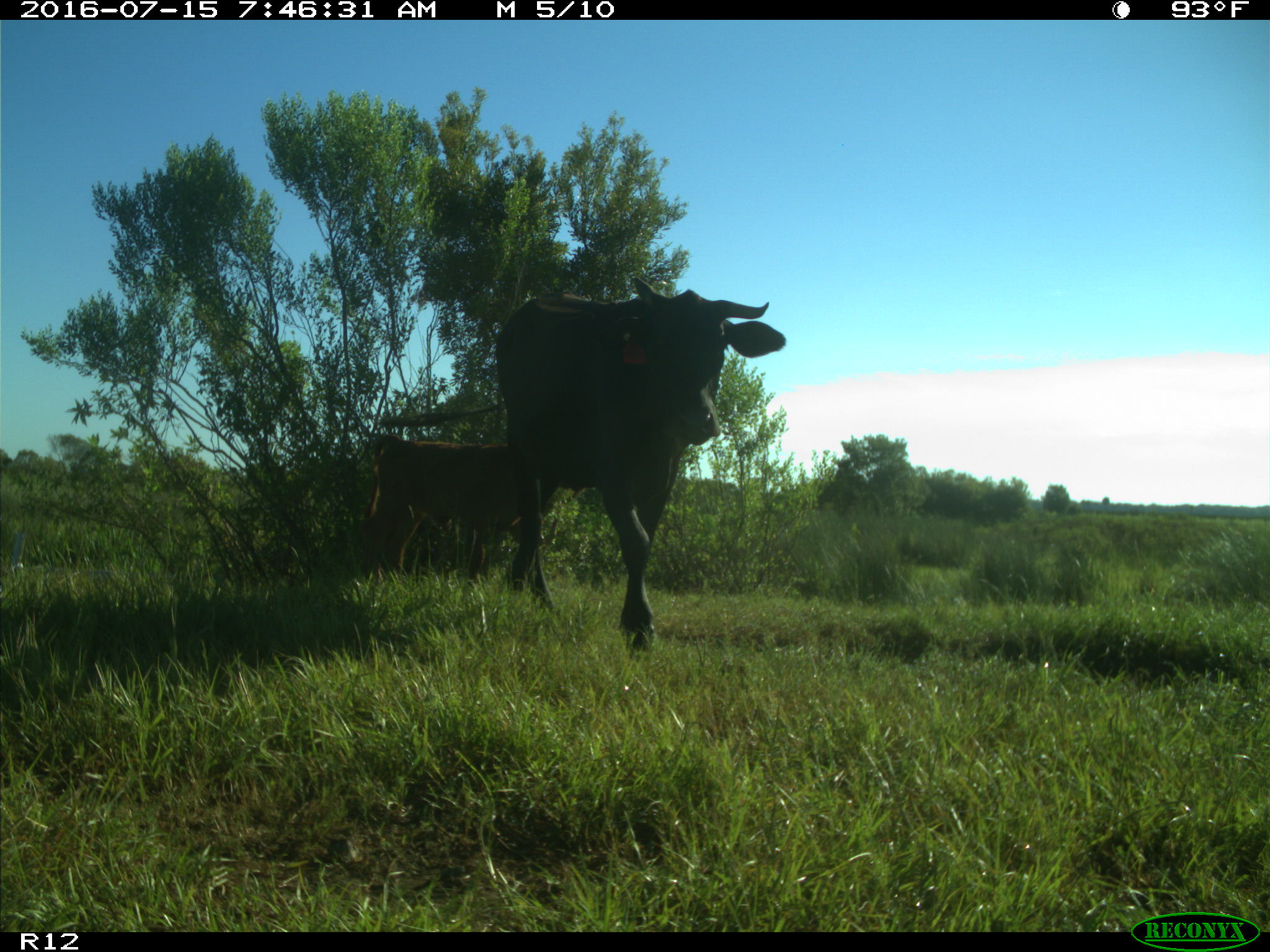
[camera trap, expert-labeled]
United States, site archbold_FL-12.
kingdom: Animalia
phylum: Chordata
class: Mammalia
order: Artiodactyla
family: Bovidae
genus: Bos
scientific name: Bos taurus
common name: domestic cow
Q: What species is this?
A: Bos taurus (domestic cow).